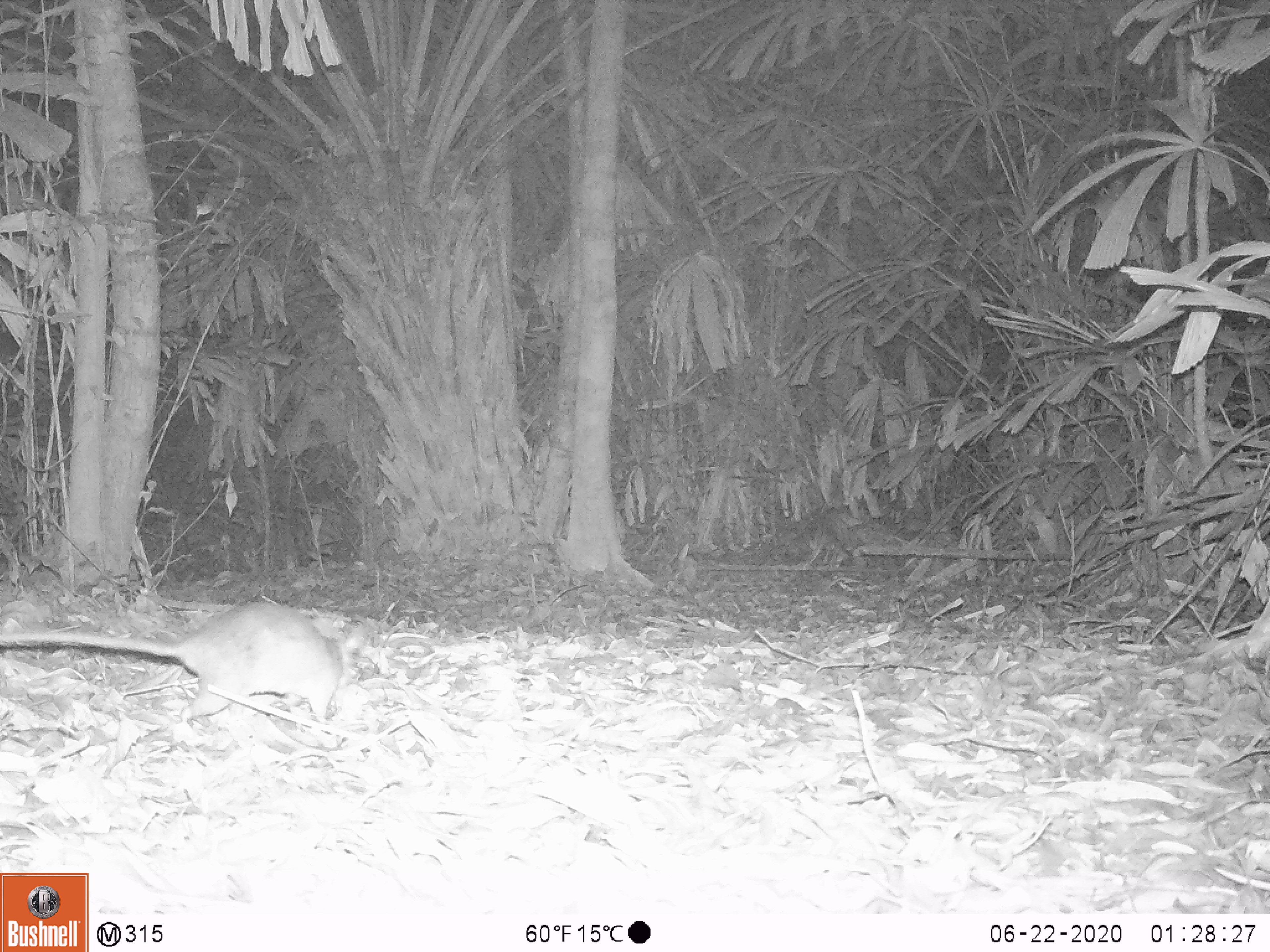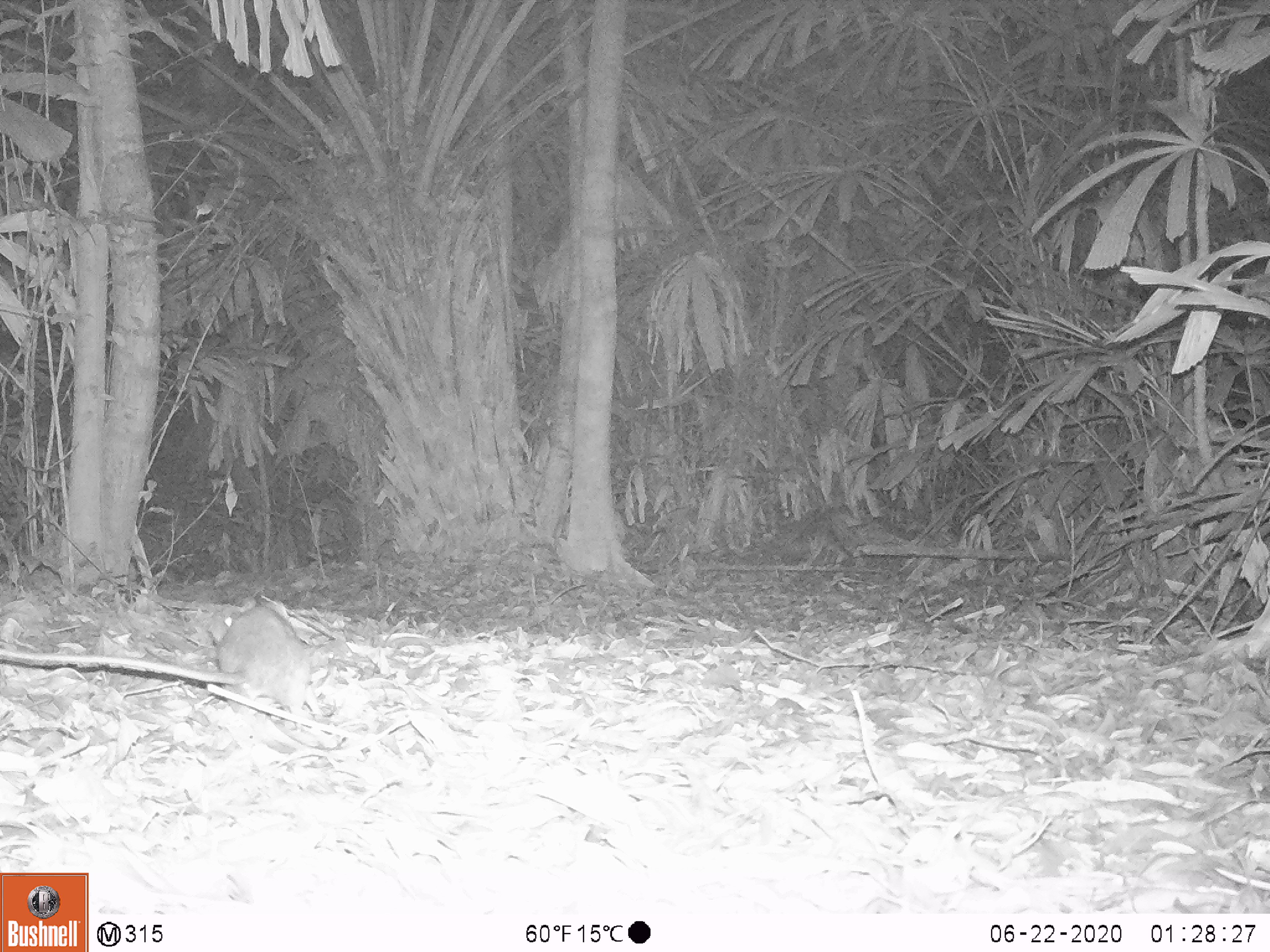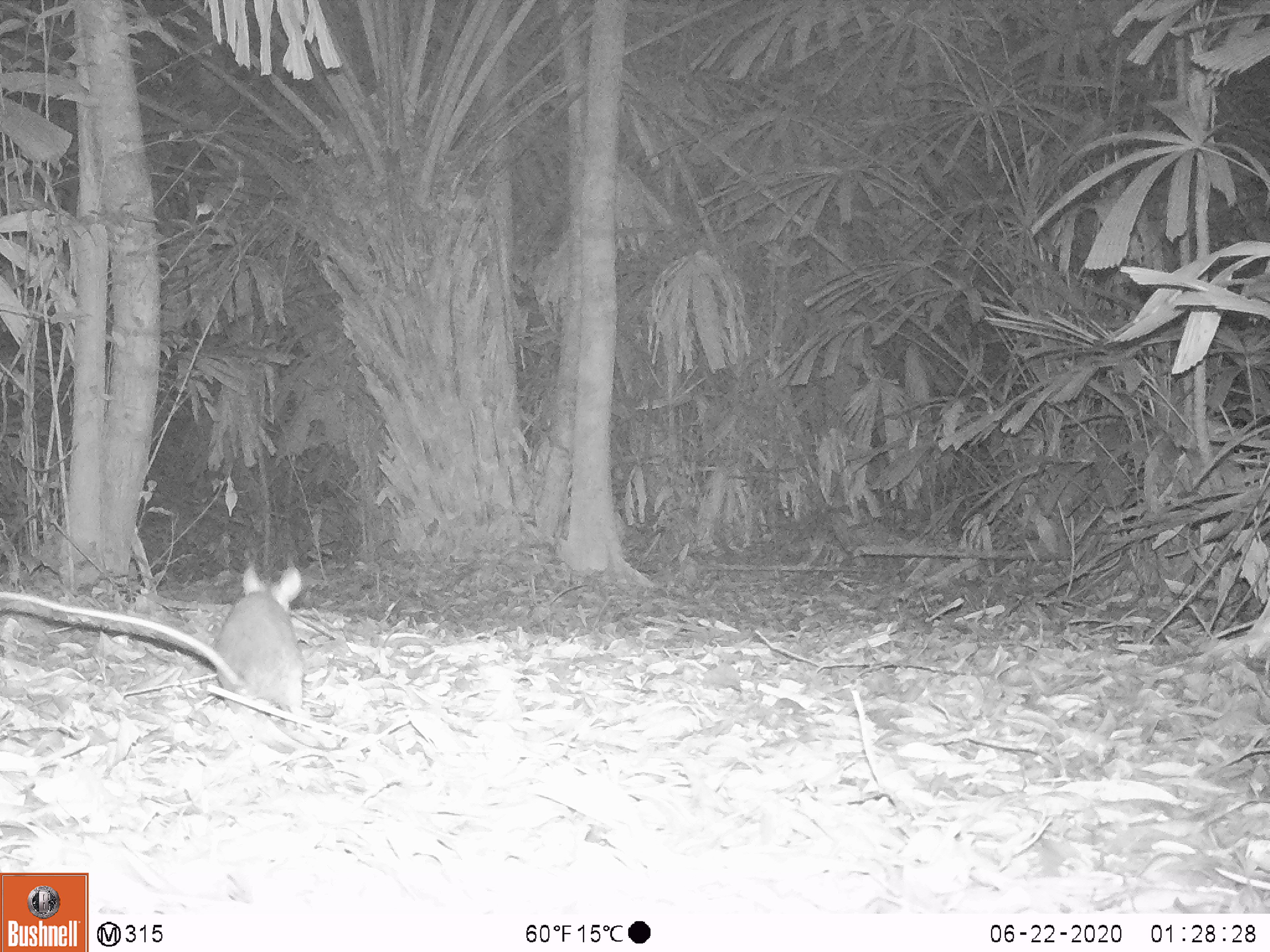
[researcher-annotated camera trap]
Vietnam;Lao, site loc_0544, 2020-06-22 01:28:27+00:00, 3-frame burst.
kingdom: Animalia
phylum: Chordata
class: Mammalia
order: Rodentia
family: Muridae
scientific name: Muridae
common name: old-world mice and rats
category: unidentified murid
Unidentified murid (old-world mice and rats) (Muridae). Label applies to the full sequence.